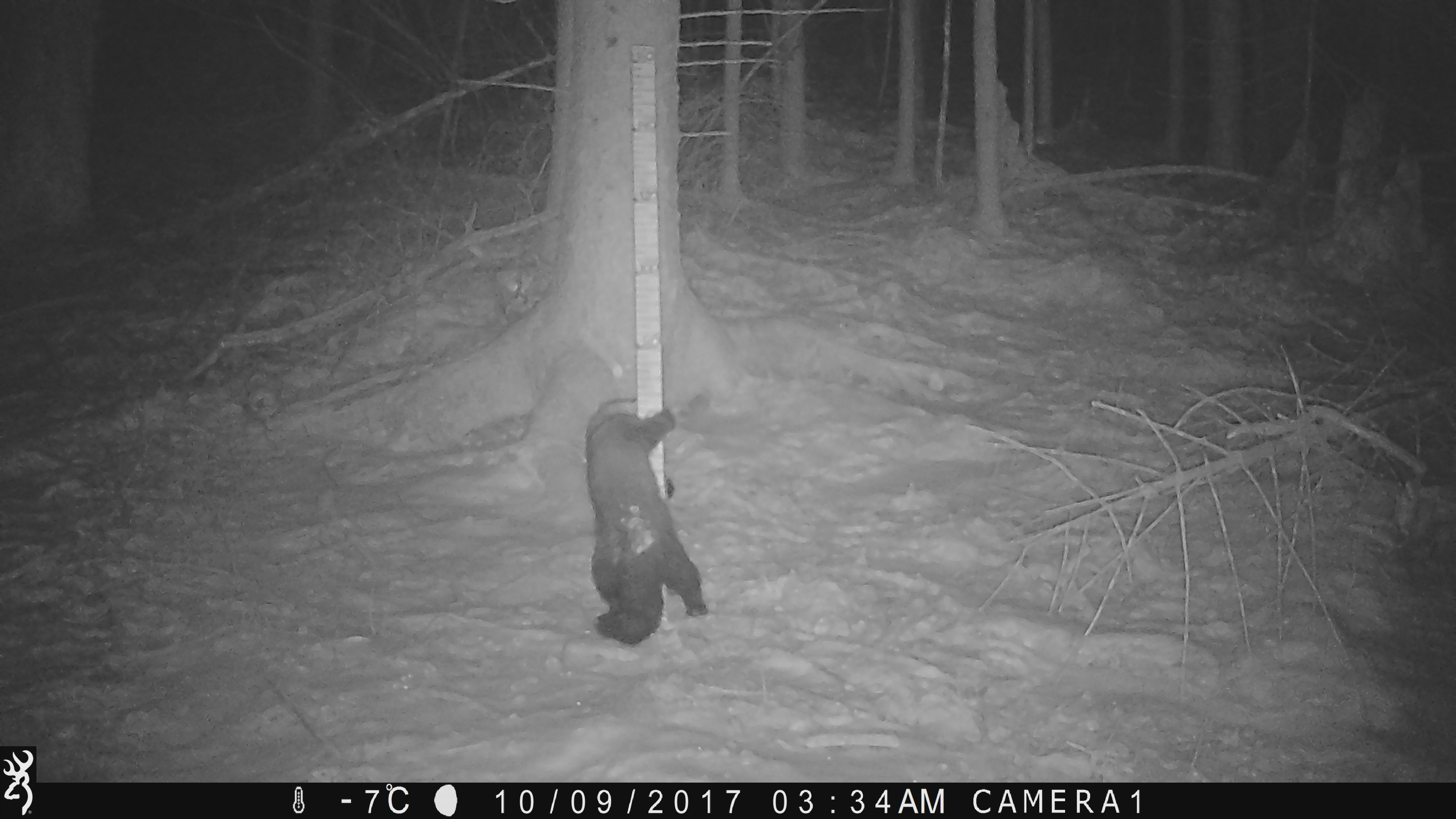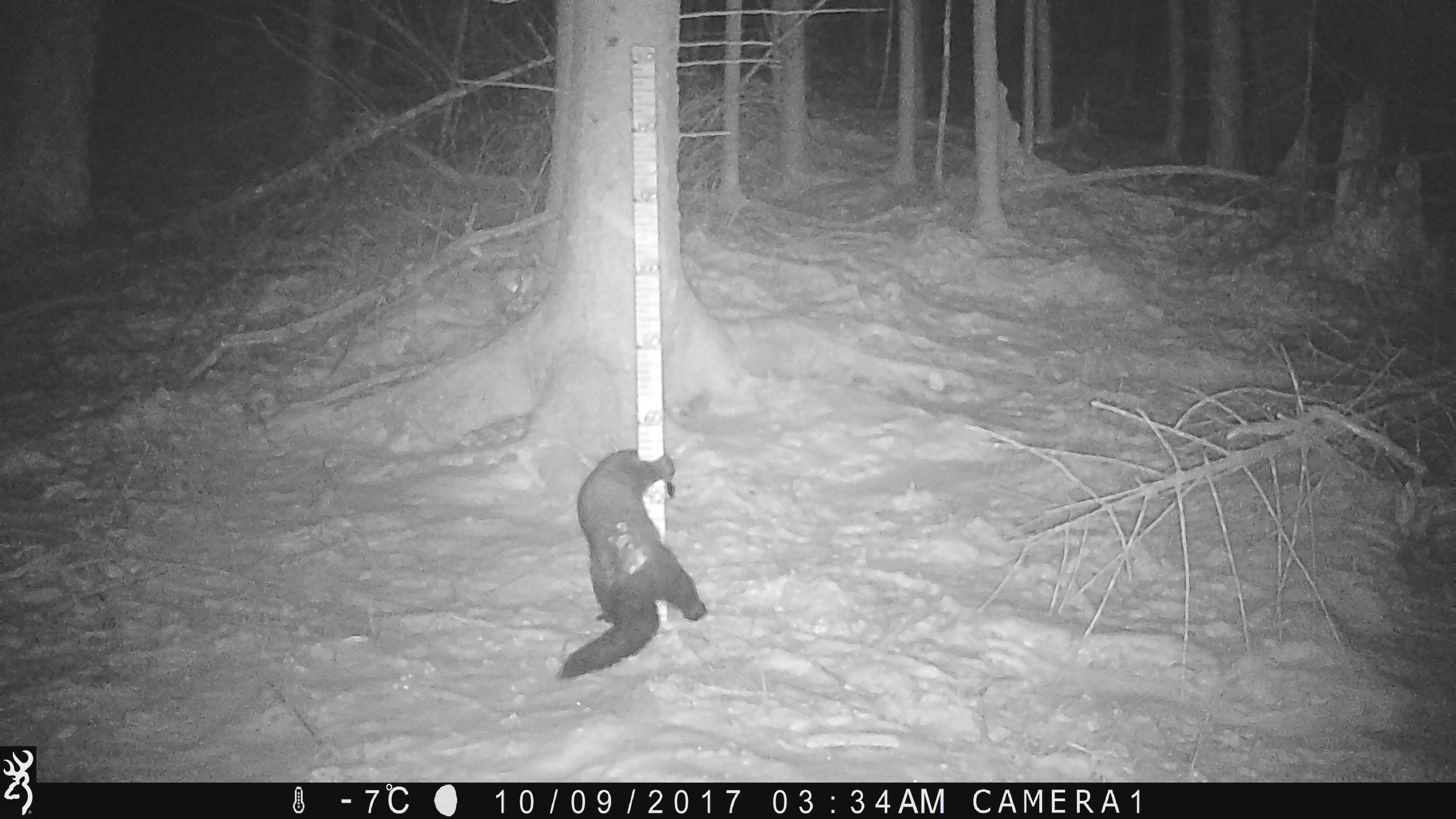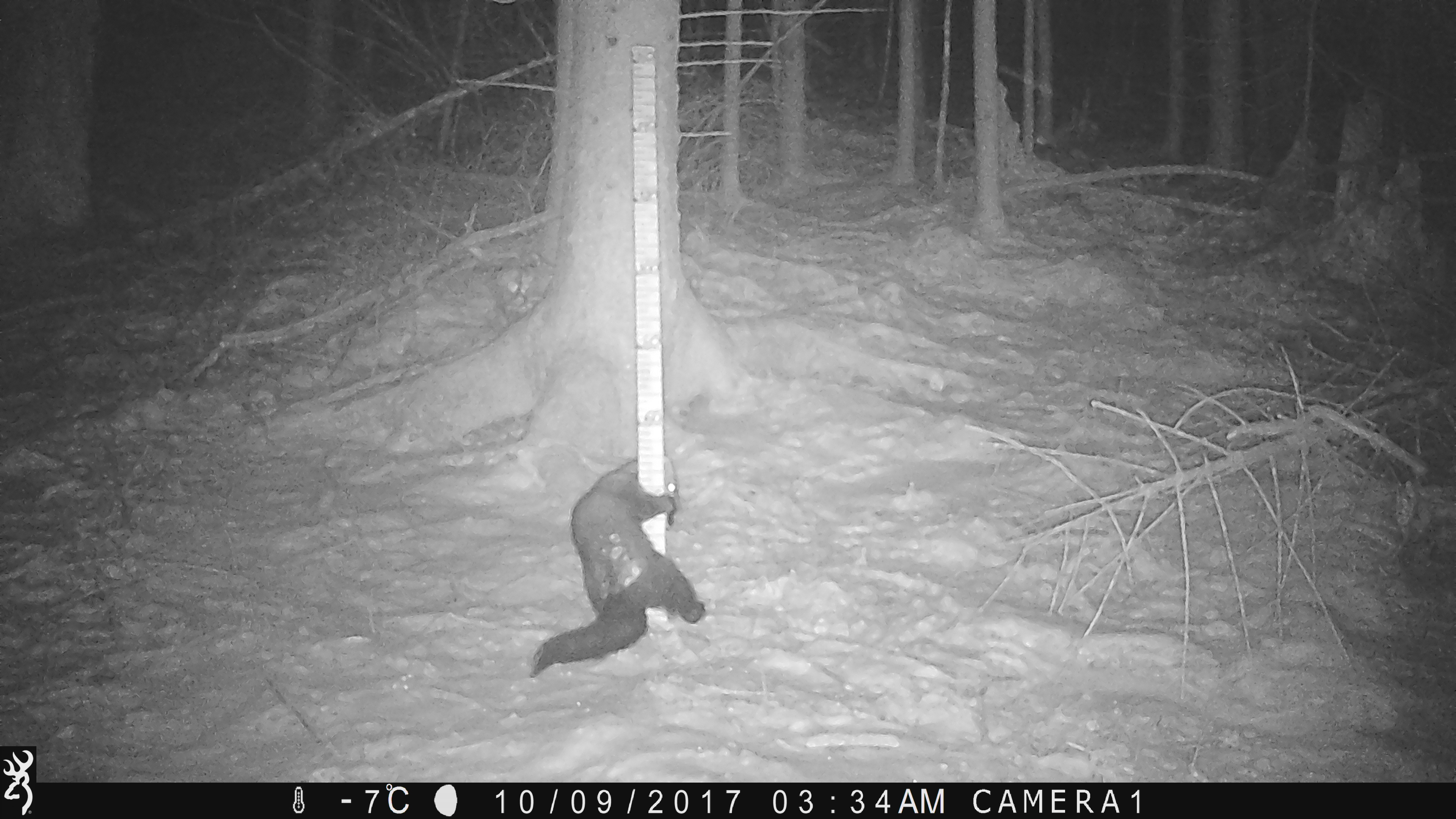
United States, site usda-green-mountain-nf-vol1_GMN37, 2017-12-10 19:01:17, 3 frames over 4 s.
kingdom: Animalia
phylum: Chordata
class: Mammalia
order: Carnivora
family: Mustelidae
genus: Pekania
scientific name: Pekania pennanti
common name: fisher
Fisher (Pekania pennanti).